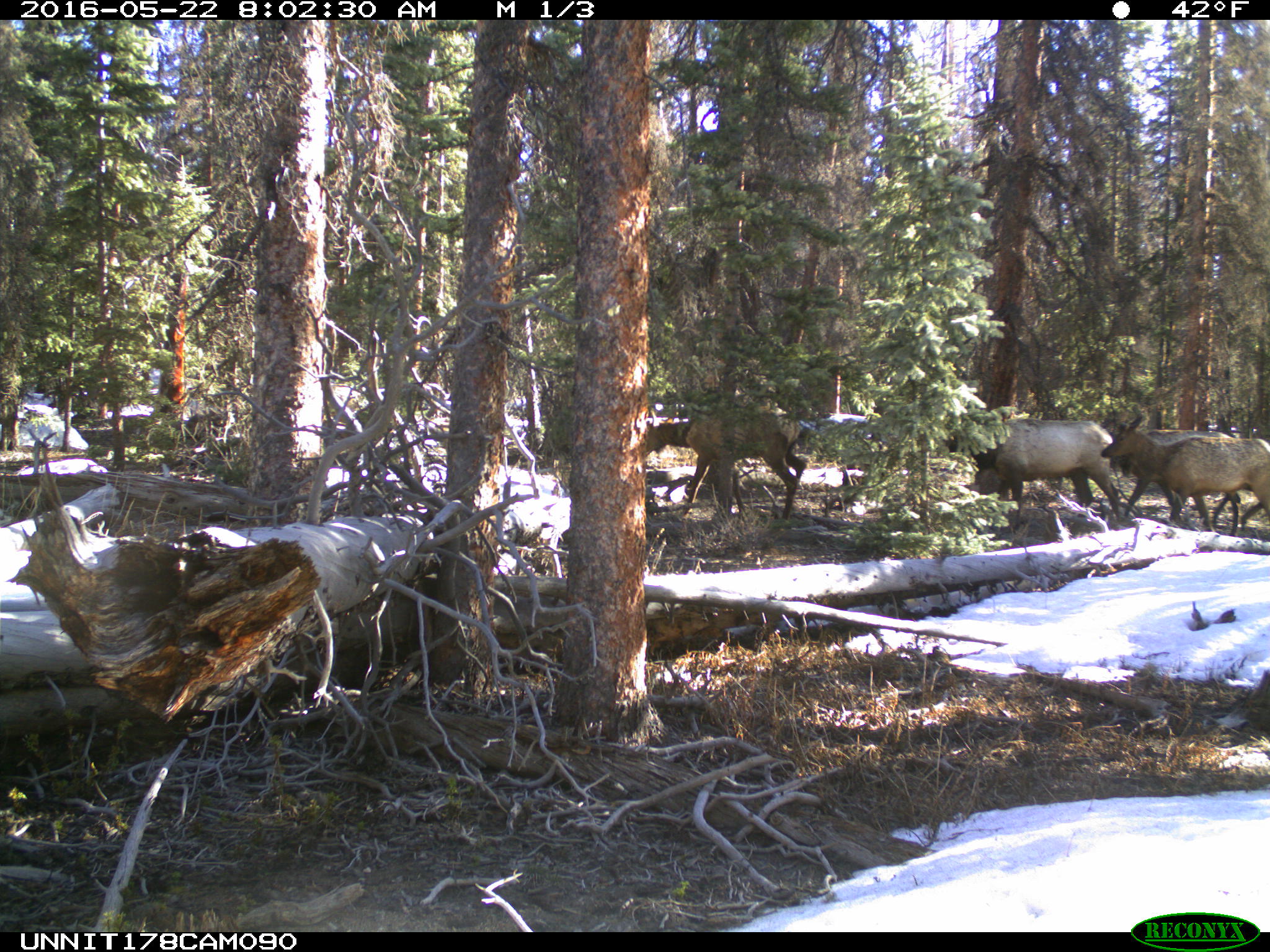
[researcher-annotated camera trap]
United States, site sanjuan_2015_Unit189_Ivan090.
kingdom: Animalia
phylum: Chordata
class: Mammalia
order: Artiodactyla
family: Cervidae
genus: Cervus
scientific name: Cervus elaphus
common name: red deer